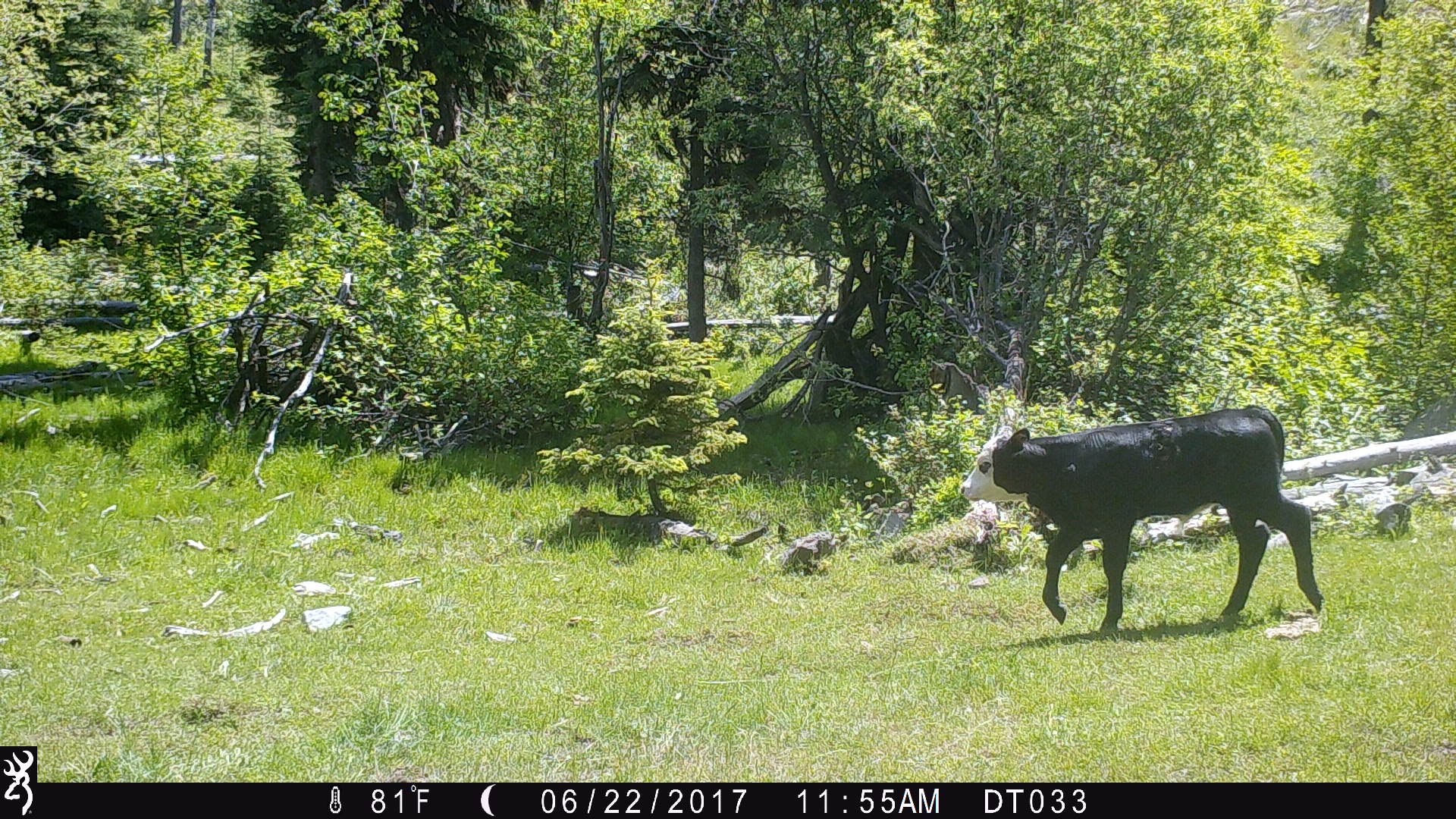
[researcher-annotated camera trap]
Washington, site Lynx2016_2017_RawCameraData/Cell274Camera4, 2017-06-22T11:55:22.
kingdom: Animalia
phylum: Chordata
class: Mammalia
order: Artiodactyla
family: Bovidae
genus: Bos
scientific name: Bos taurus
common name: domestic cattle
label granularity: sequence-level